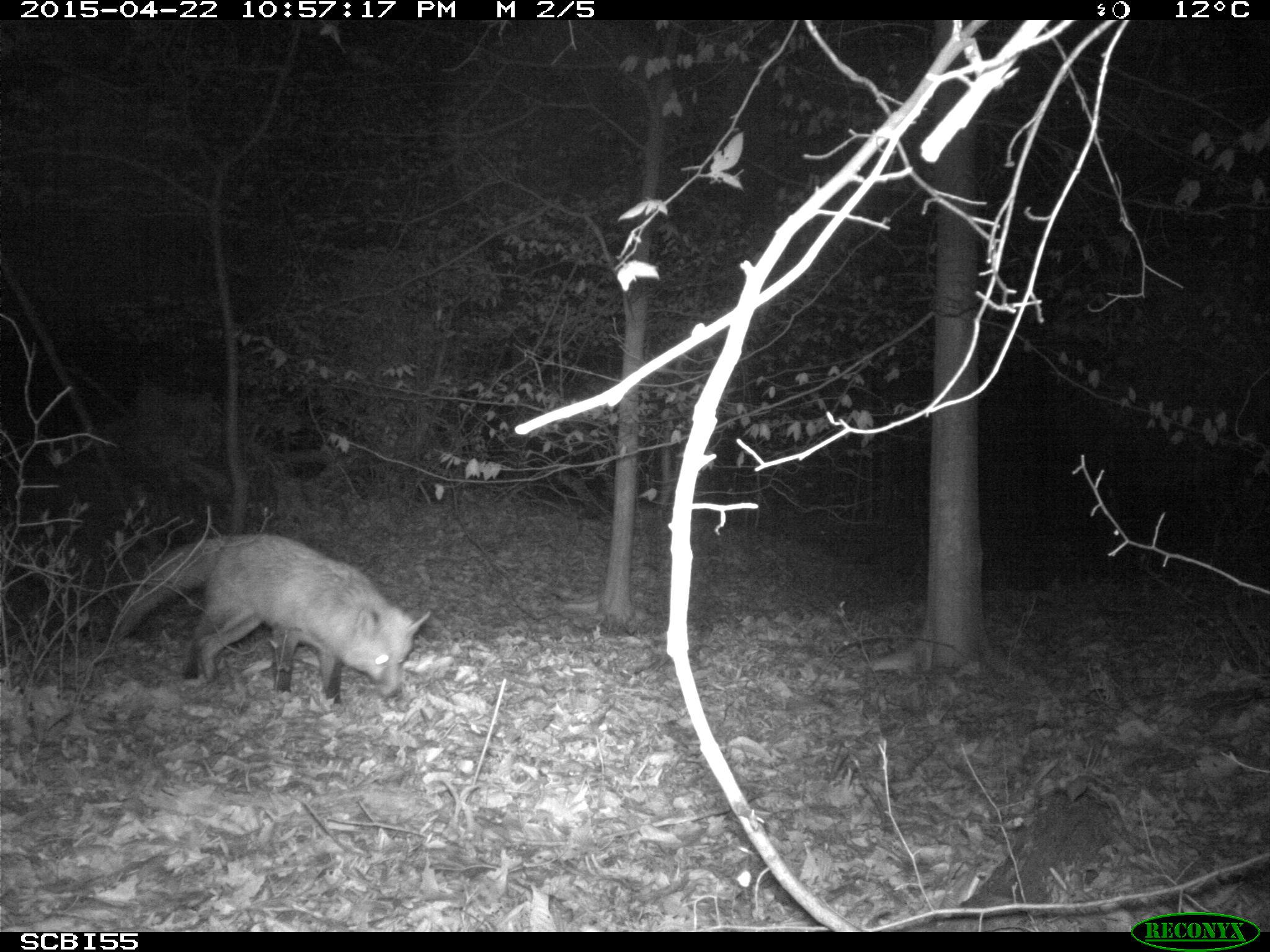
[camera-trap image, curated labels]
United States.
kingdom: Animalia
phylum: Chordata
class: Mammalia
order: Carnivora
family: Canidae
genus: Vulpes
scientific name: Vulpes vulpes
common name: red fox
Red Fox (Vulpes vulpes).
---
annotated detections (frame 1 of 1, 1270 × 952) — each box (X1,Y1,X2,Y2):
Red Fox: (106,531,432,708)